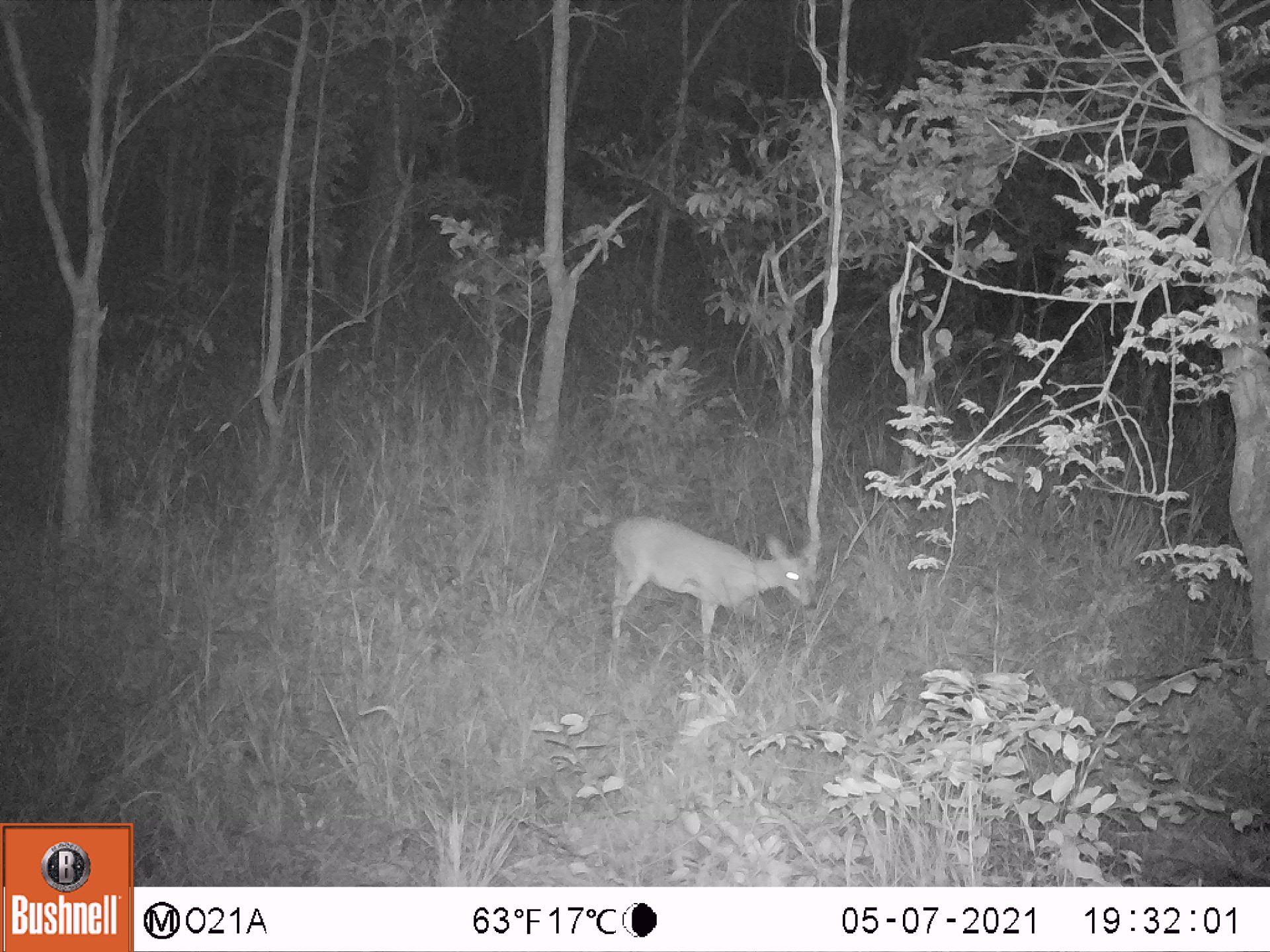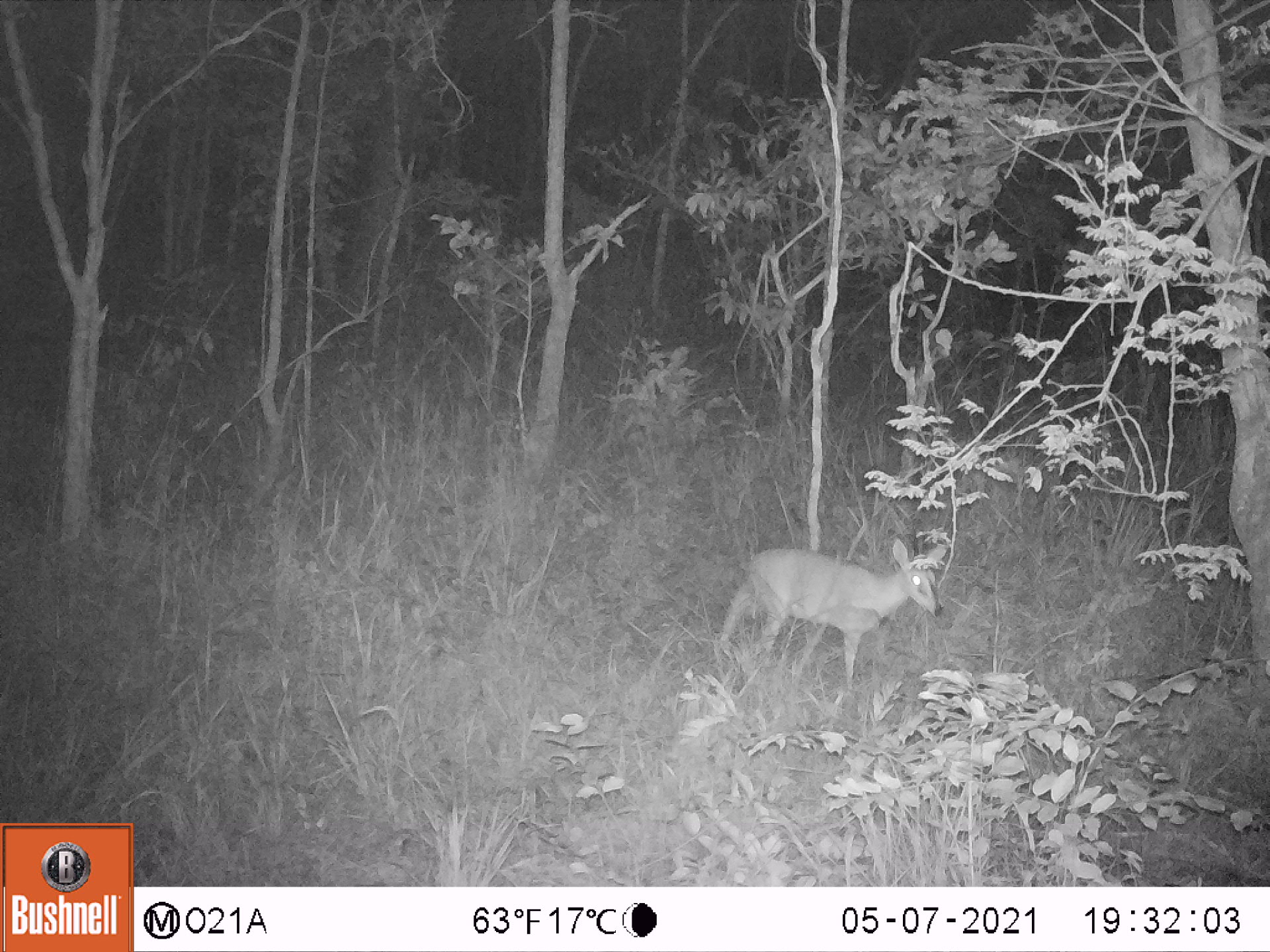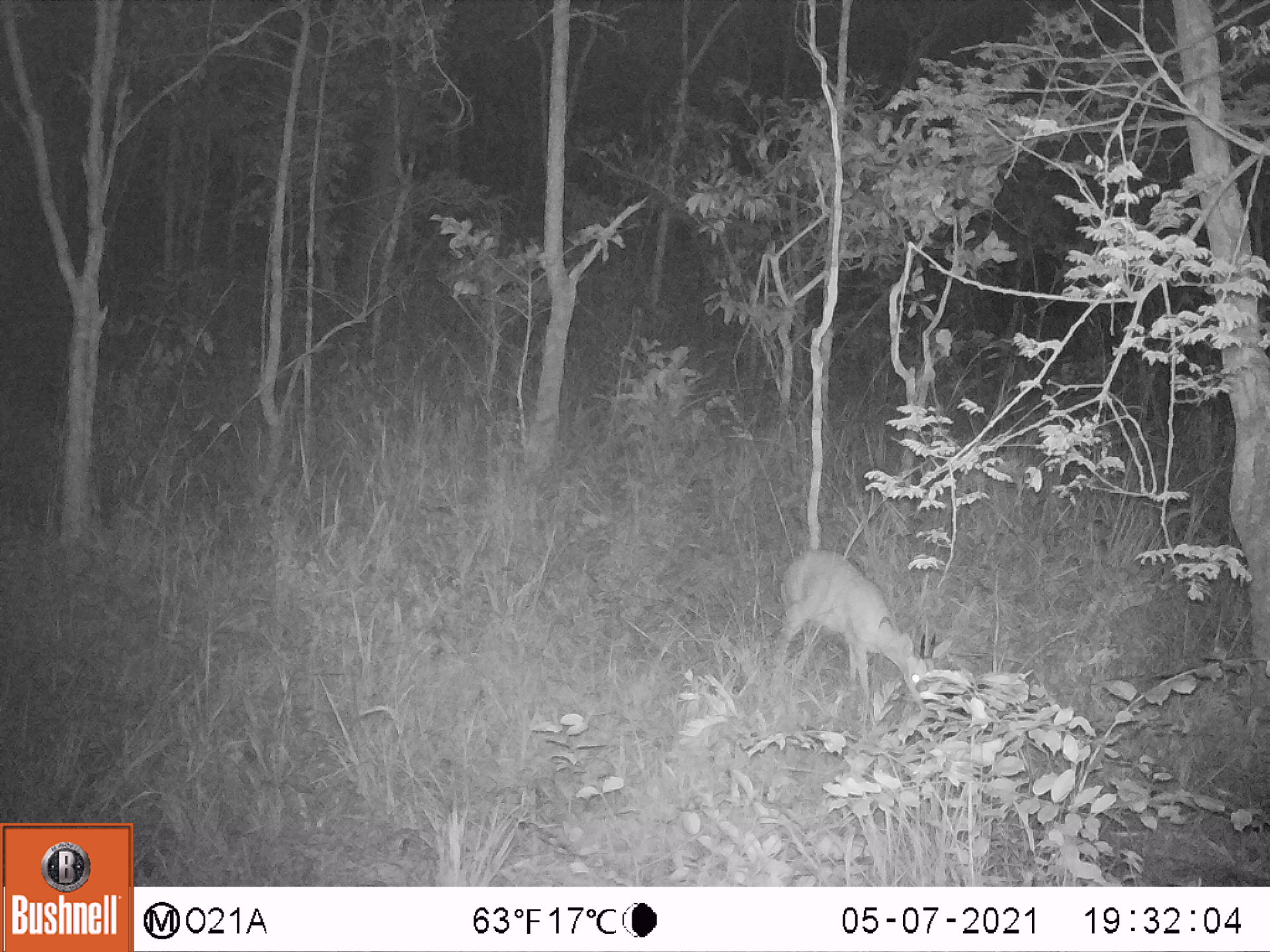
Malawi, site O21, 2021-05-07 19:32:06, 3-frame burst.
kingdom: Animalia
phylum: Chordata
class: Mammalia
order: Artiodactyla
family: Bovidae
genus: Sylvicapra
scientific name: Sylvicapra grimmia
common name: common duiker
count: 1